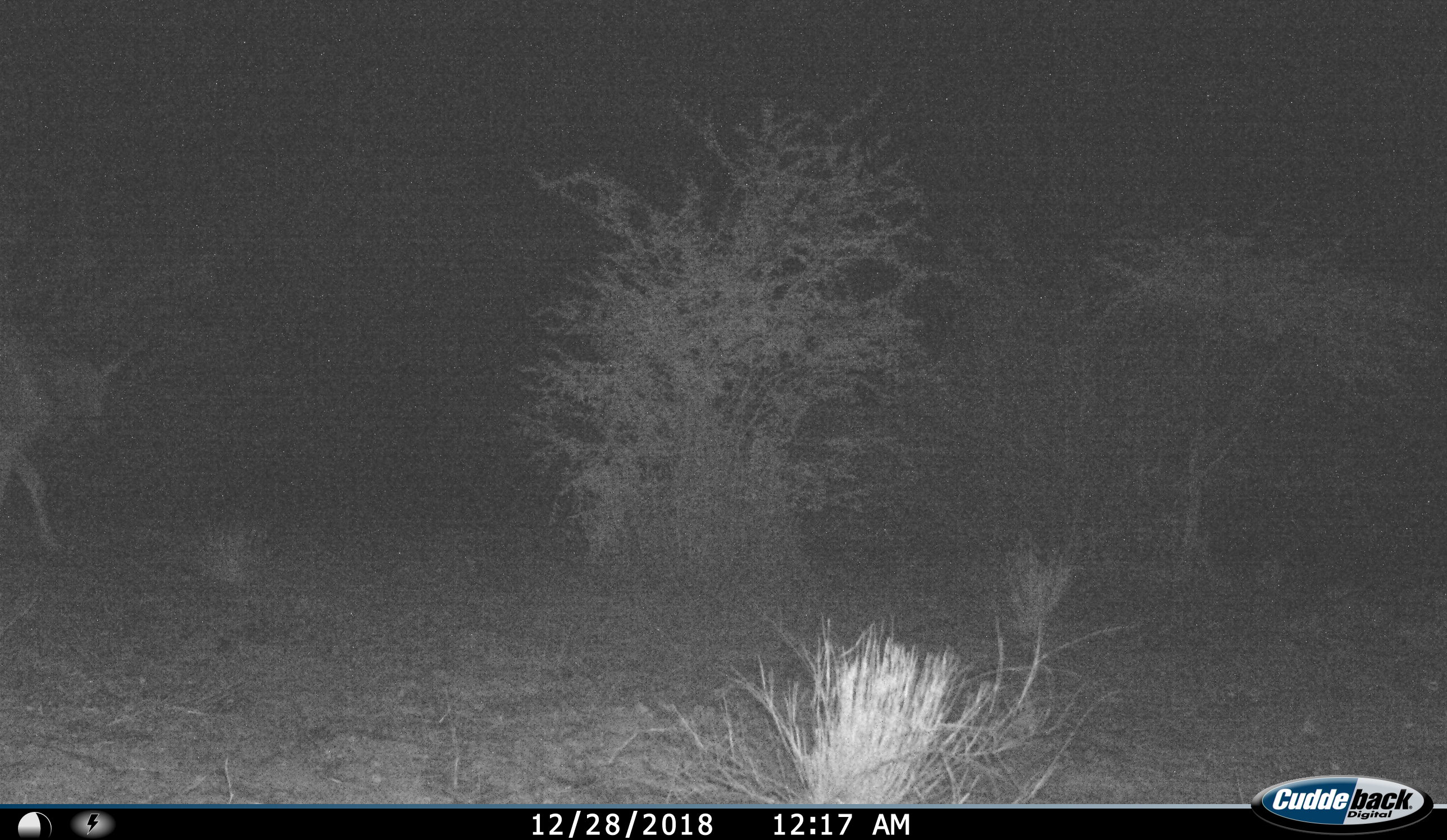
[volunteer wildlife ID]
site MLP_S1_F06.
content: unidentified animal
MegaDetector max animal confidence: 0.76